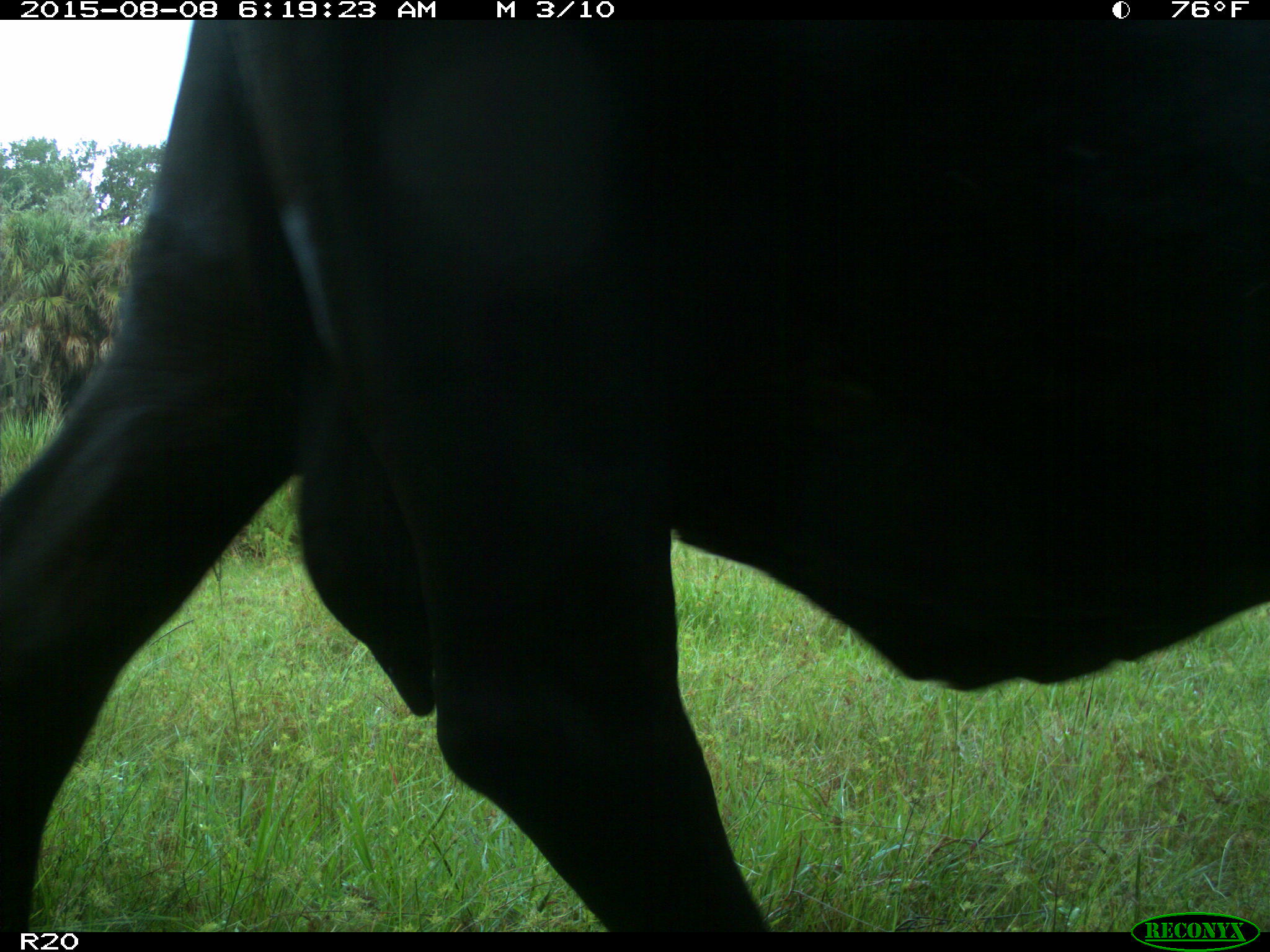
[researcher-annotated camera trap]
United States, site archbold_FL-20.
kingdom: Animalia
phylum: Chordata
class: Mammalia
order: Artiodactyla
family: Bovidae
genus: Bos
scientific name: Bos taurus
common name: domestic cow